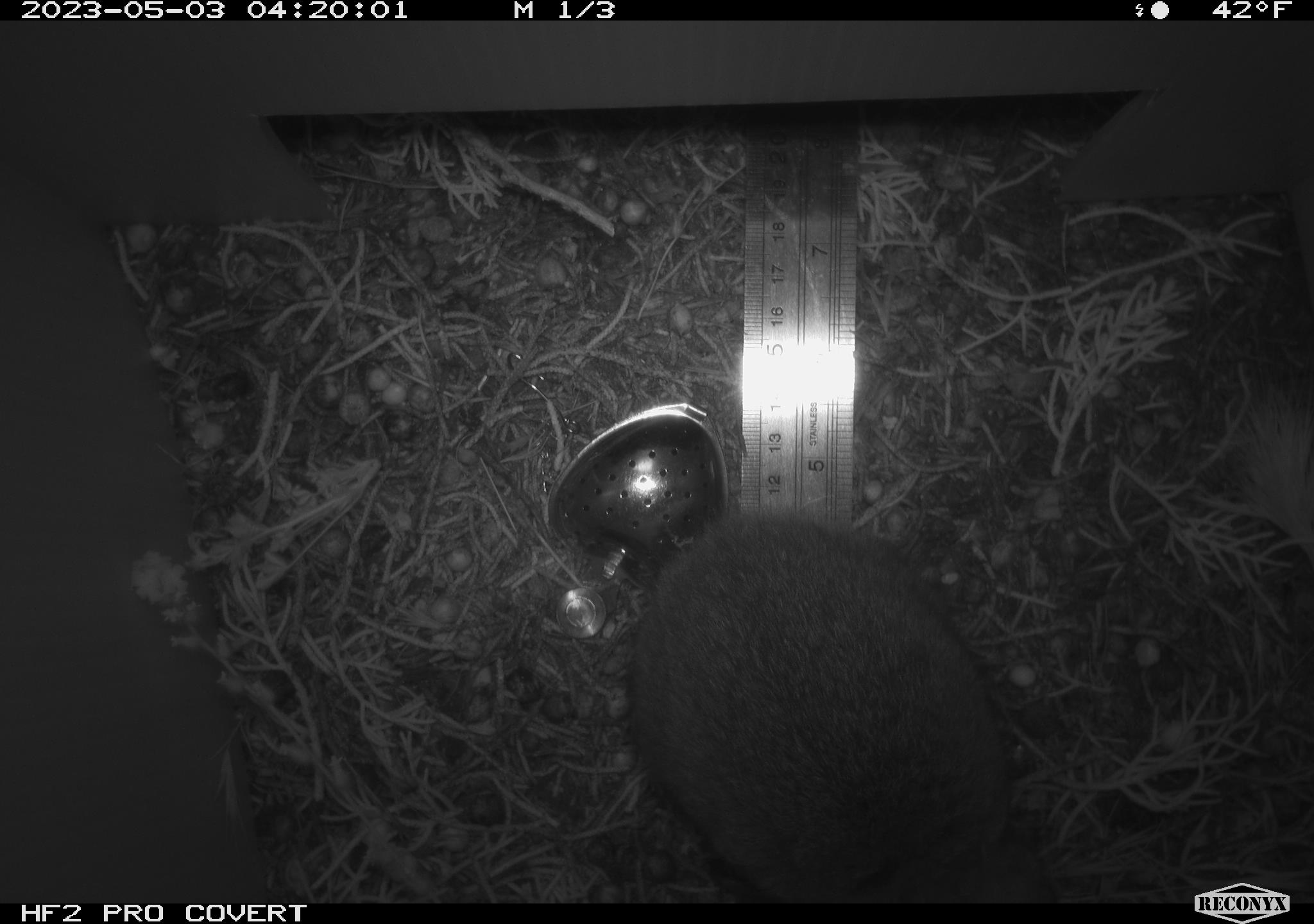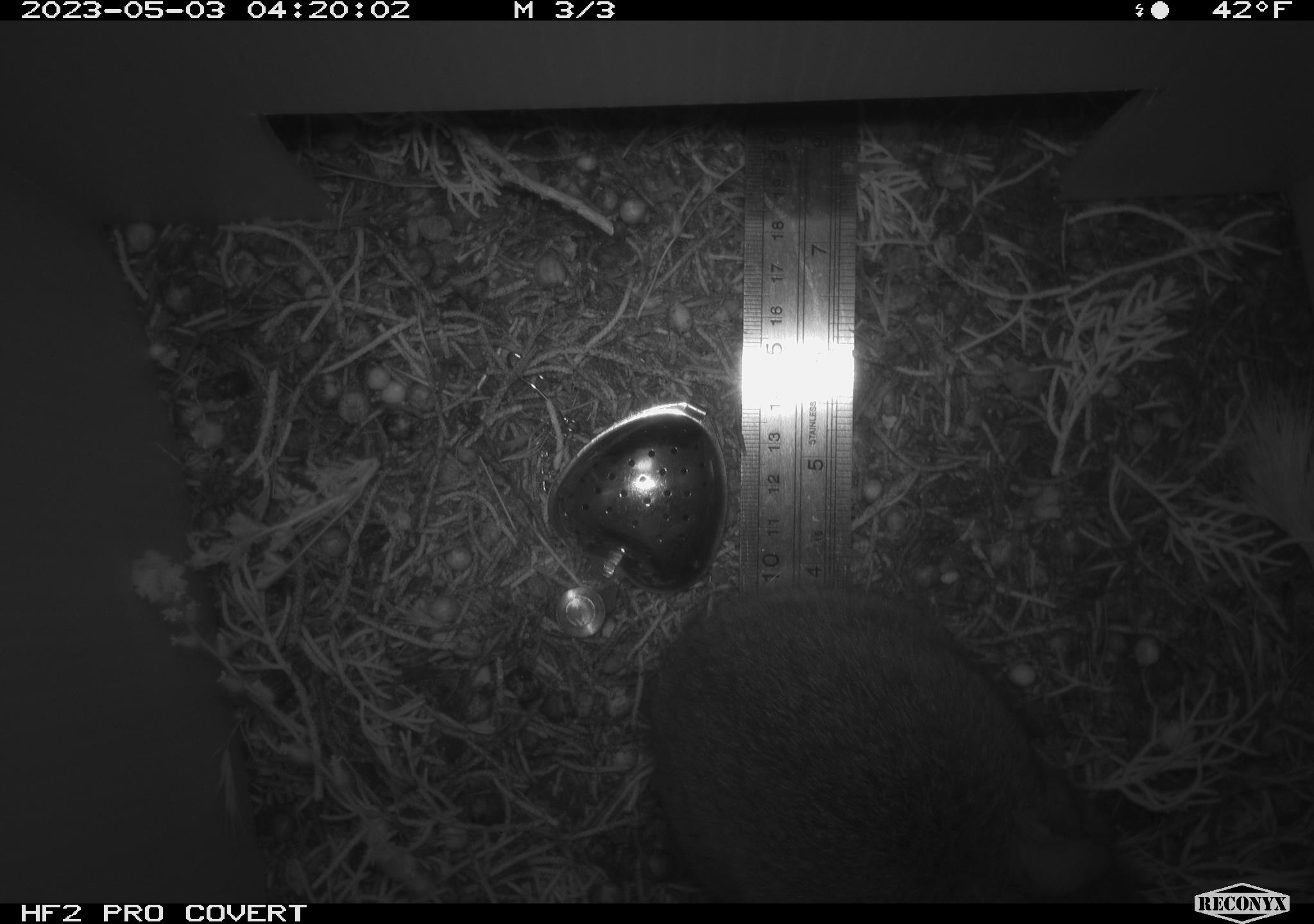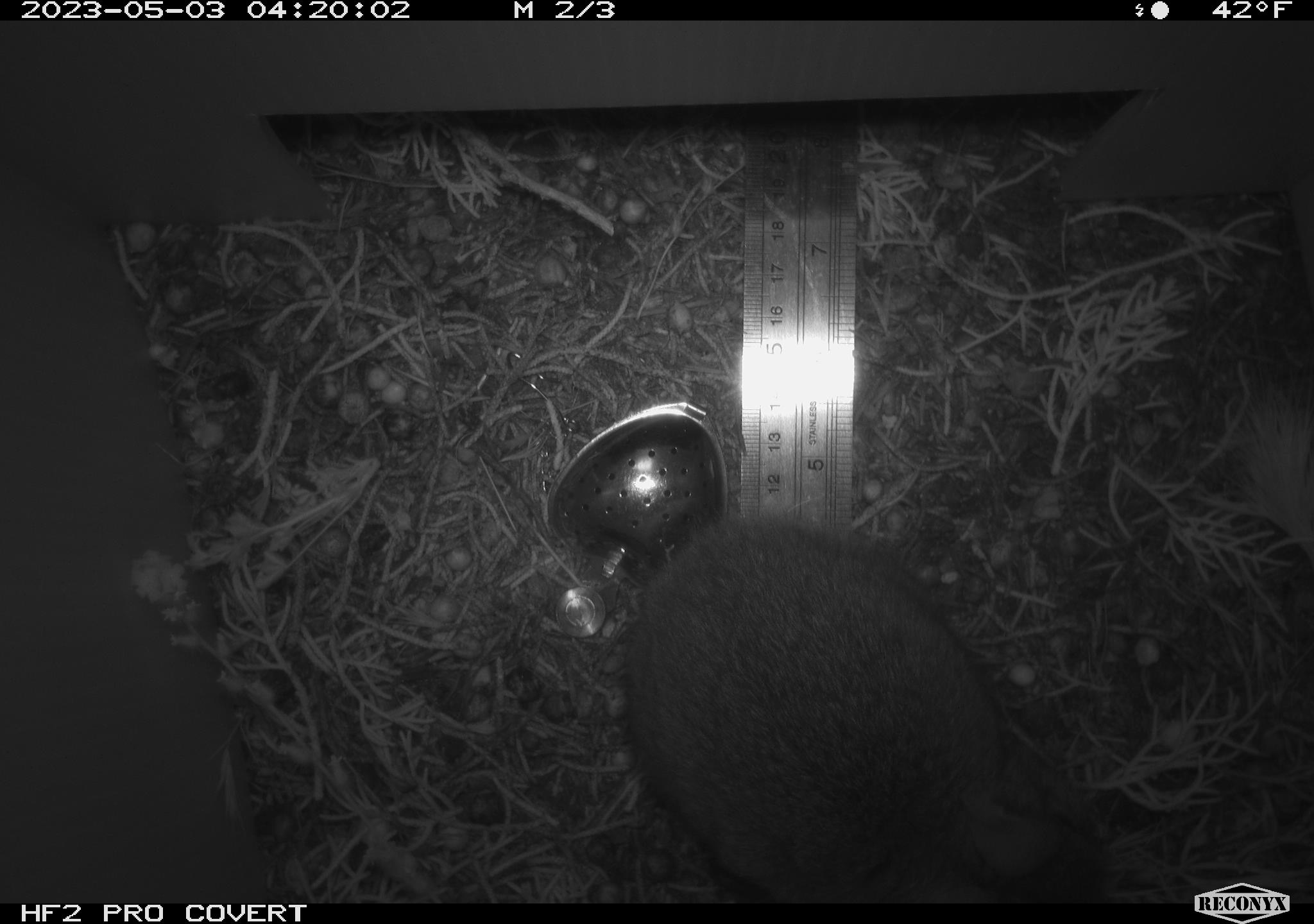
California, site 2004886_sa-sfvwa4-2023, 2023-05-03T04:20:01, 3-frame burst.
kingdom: Animalia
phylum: Chordata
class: Mammalia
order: Lagomorpha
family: Leporidae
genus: Sylvilagus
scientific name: Sylvilagus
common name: cottontail rabbits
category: sylvilagus species